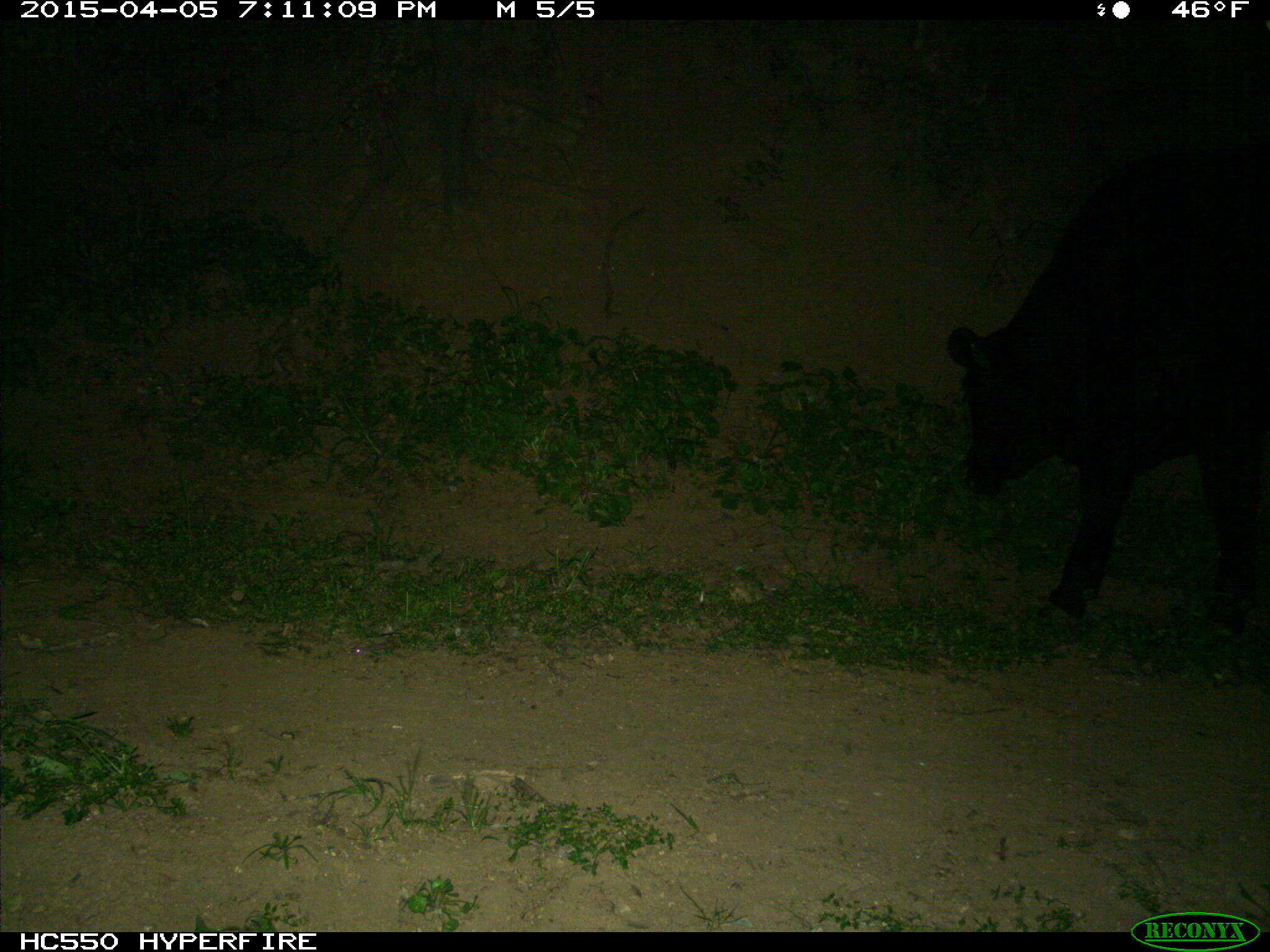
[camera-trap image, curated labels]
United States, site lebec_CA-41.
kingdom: Animalia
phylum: Chordata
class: Mammalia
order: Artiodactyla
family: Bovidae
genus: Bos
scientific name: Bos taurus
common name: domestic cow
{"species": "Bos taurus (domestic cow)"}